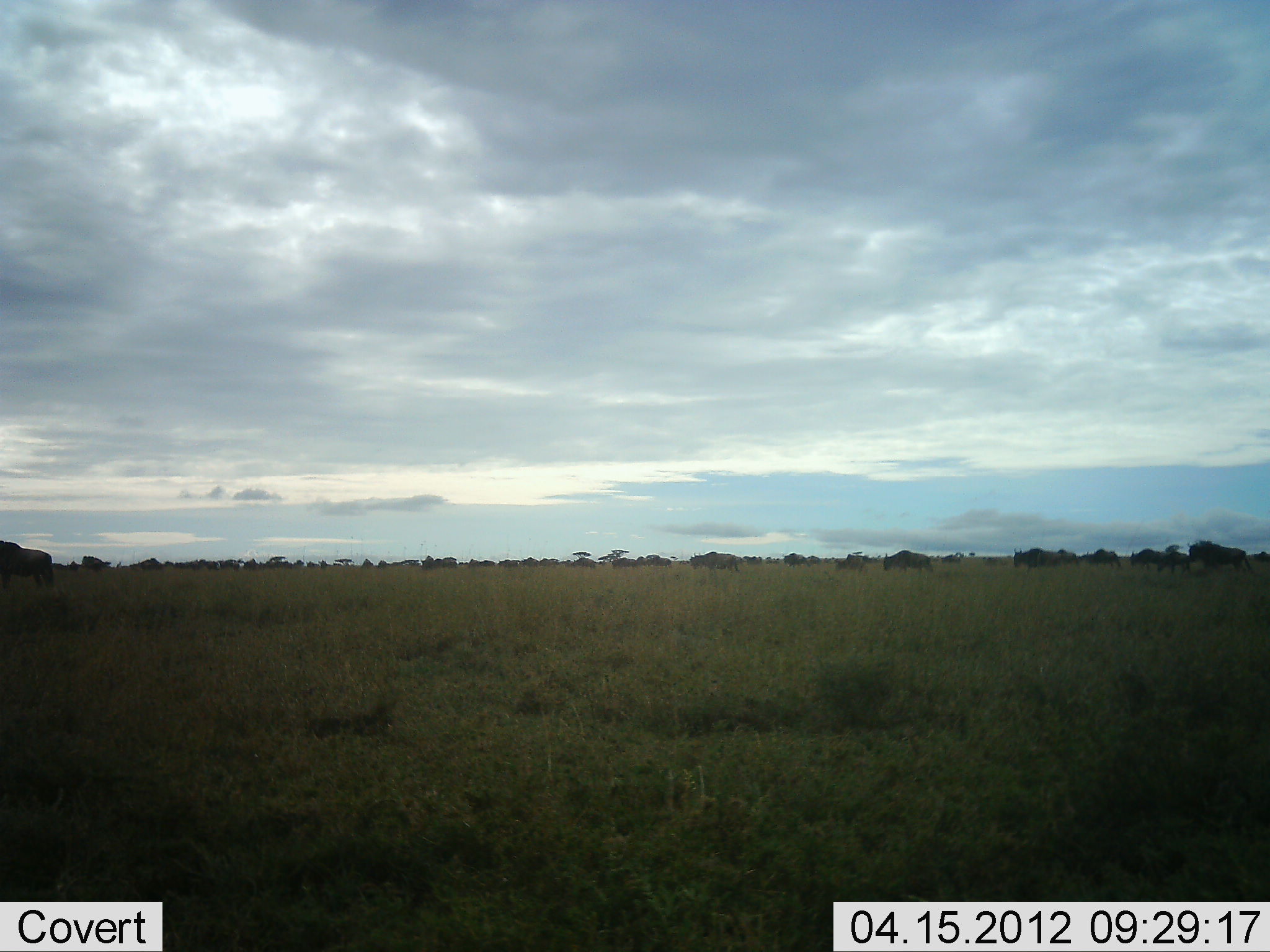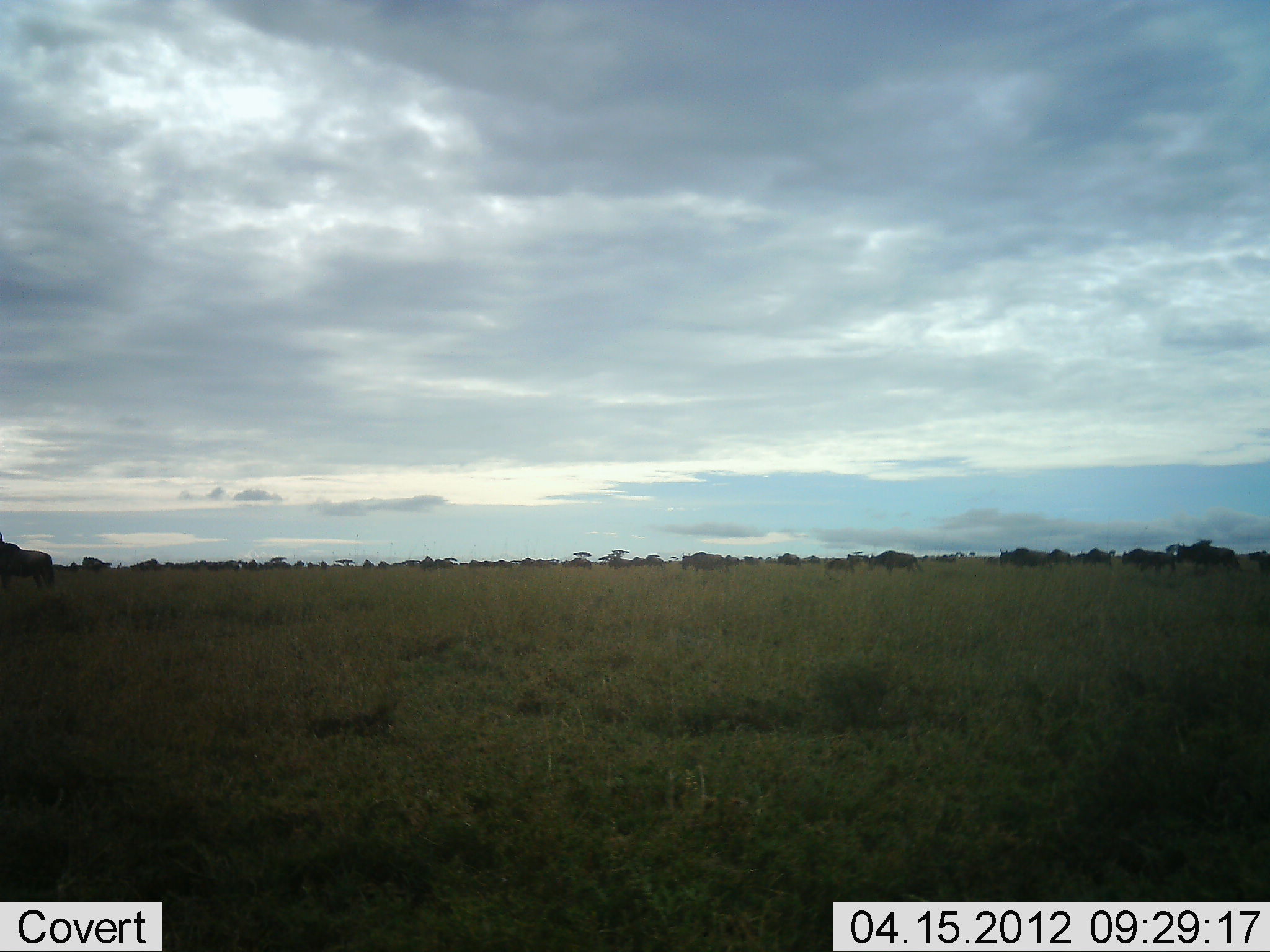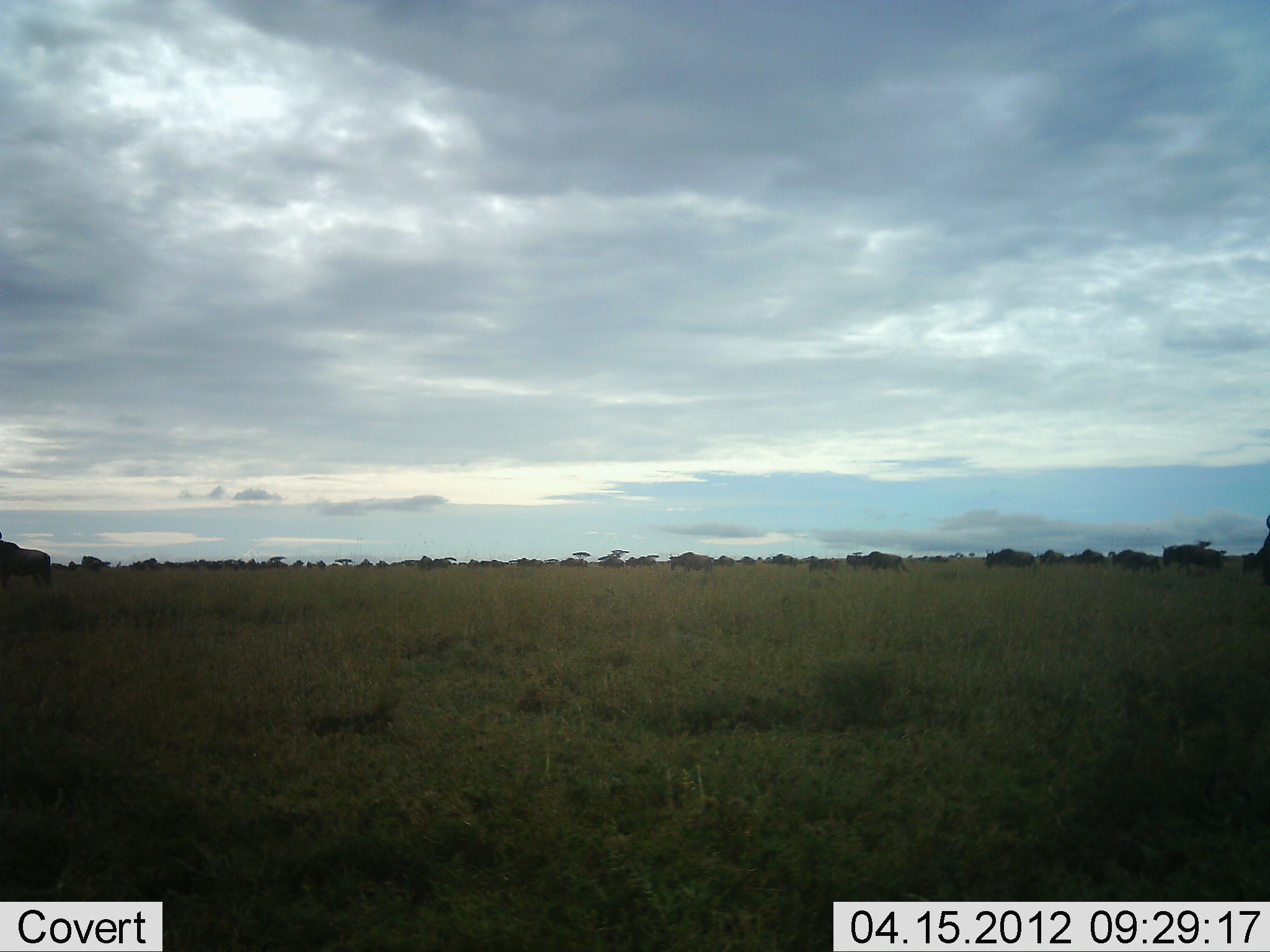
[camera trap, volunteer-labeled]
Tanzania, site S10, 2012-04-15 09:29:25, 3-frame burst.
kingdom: Animalia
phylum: Chordata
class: Mammalia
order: Artiodactyla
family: Bovidae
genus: Connochaetes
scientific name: Connochaetes taurinus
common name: blue wildebeest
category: wildebeest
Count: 11-50.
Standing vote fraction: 29%.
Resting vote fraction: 0%.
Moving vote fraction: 100%.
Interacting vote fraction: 0%.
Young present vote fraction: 0%.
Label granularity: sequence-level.